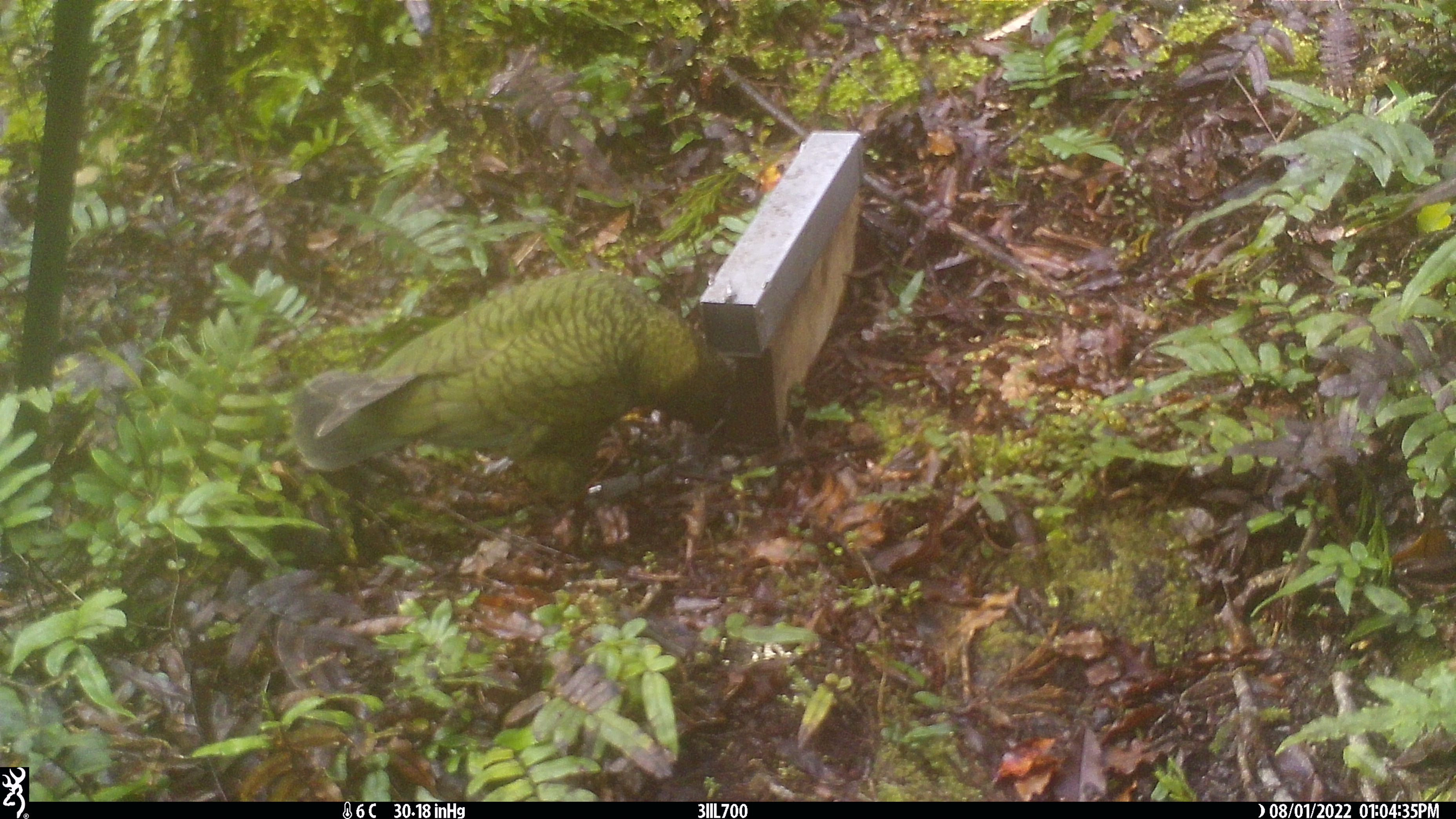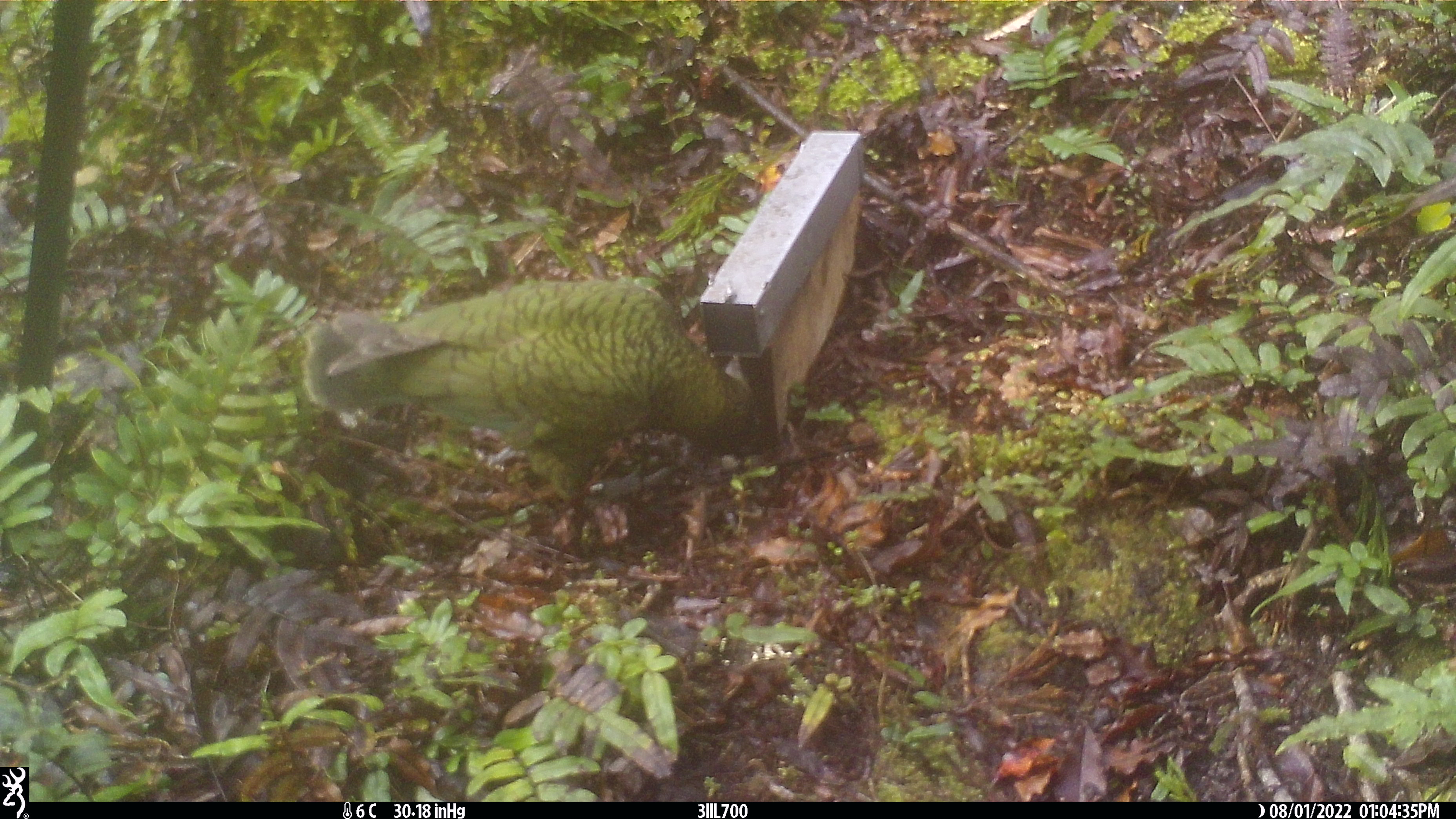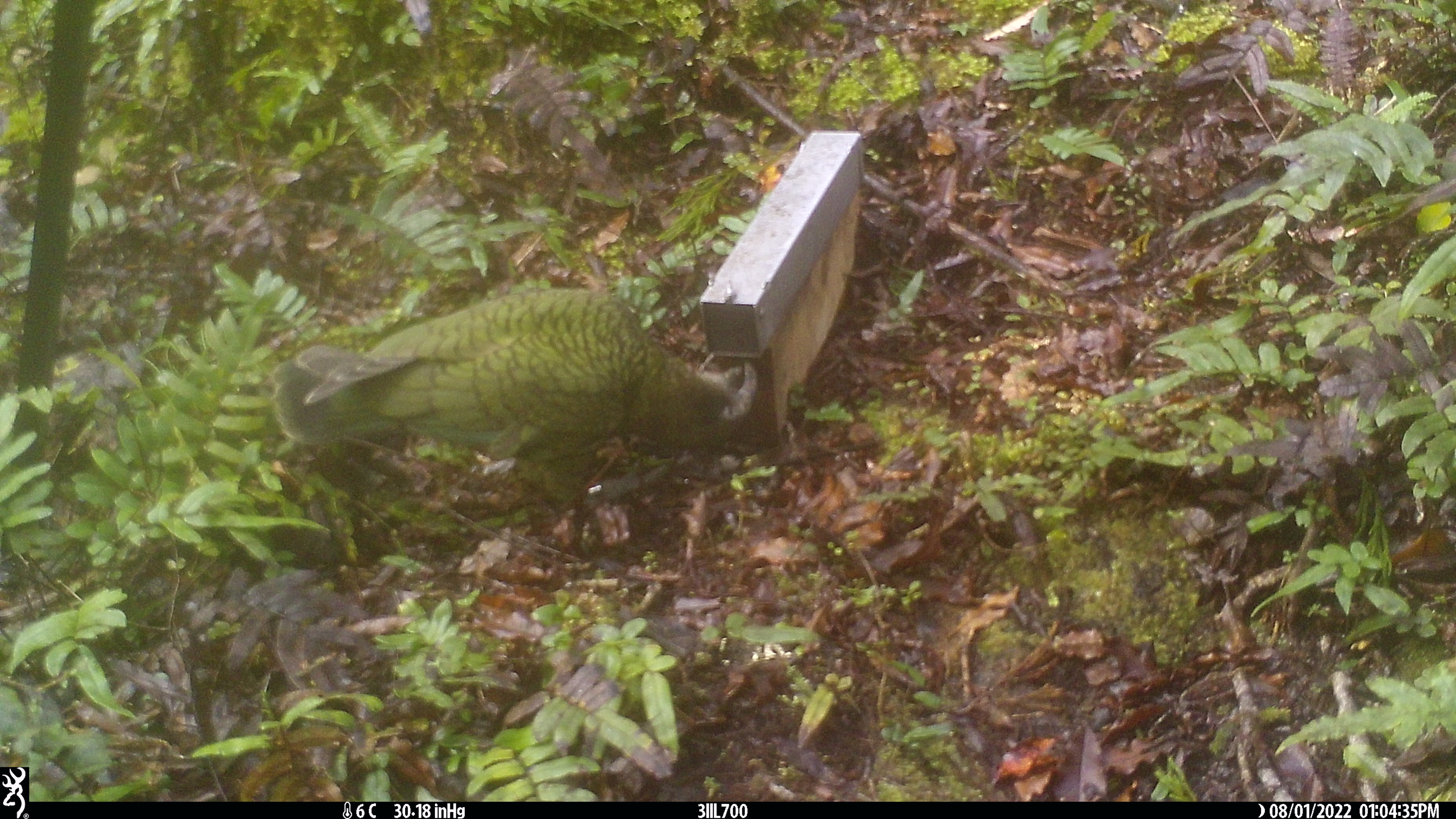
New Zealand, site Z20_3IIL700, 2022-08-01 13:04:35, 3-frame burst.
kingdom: Animalia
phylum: Chordata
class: Aves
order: Psittaciformes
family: Strigopidae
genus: Nestor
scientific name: Nestor notabilis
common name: kea